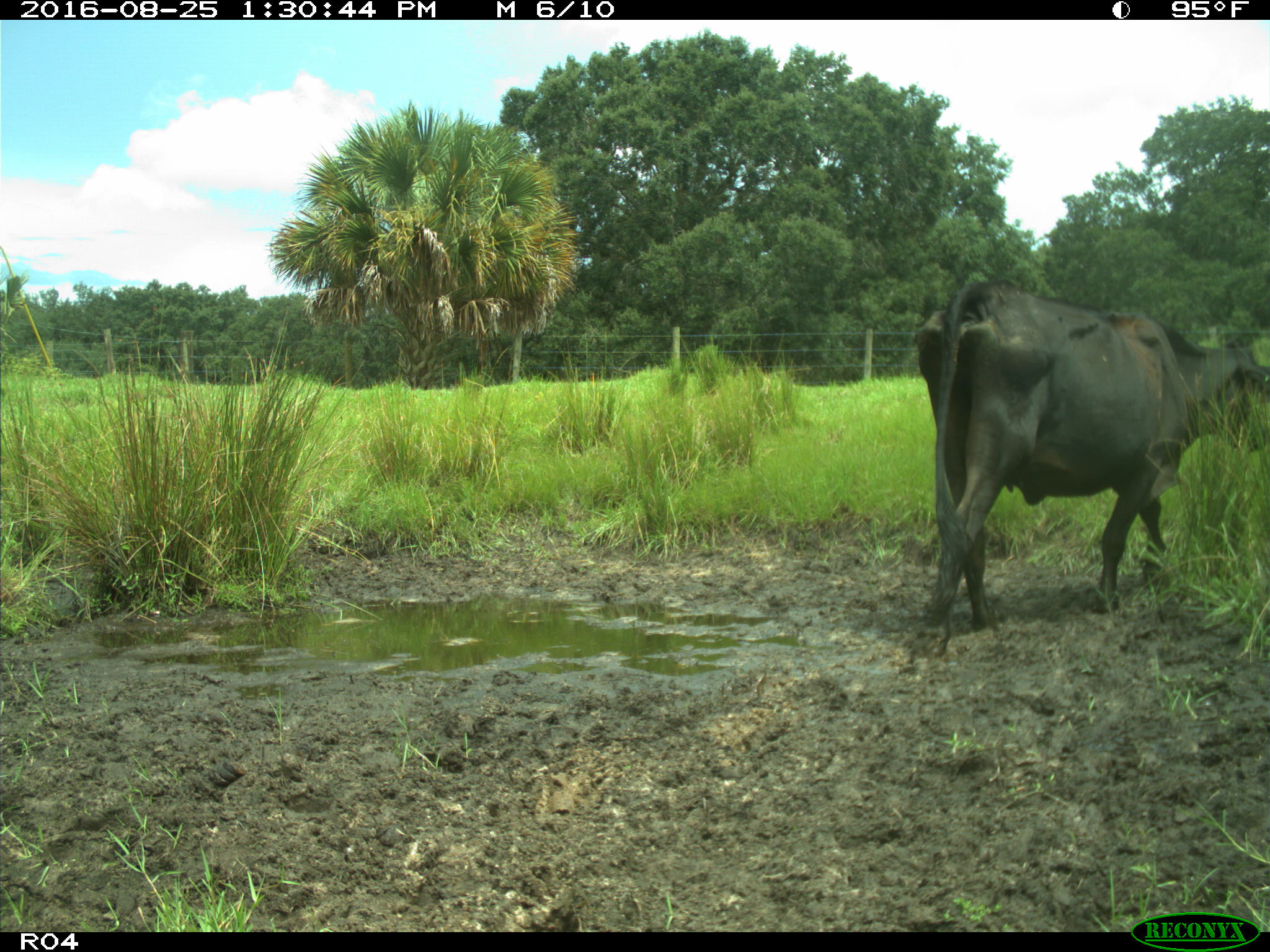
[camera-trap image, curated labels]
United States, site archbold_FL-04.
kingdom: Animalia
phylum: Chordata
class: Mammalia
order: Artiodactyla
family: Bovidae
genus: Bos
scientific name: Bos taurus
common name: domestic cow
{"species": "Bos taurus (domestic cow)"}